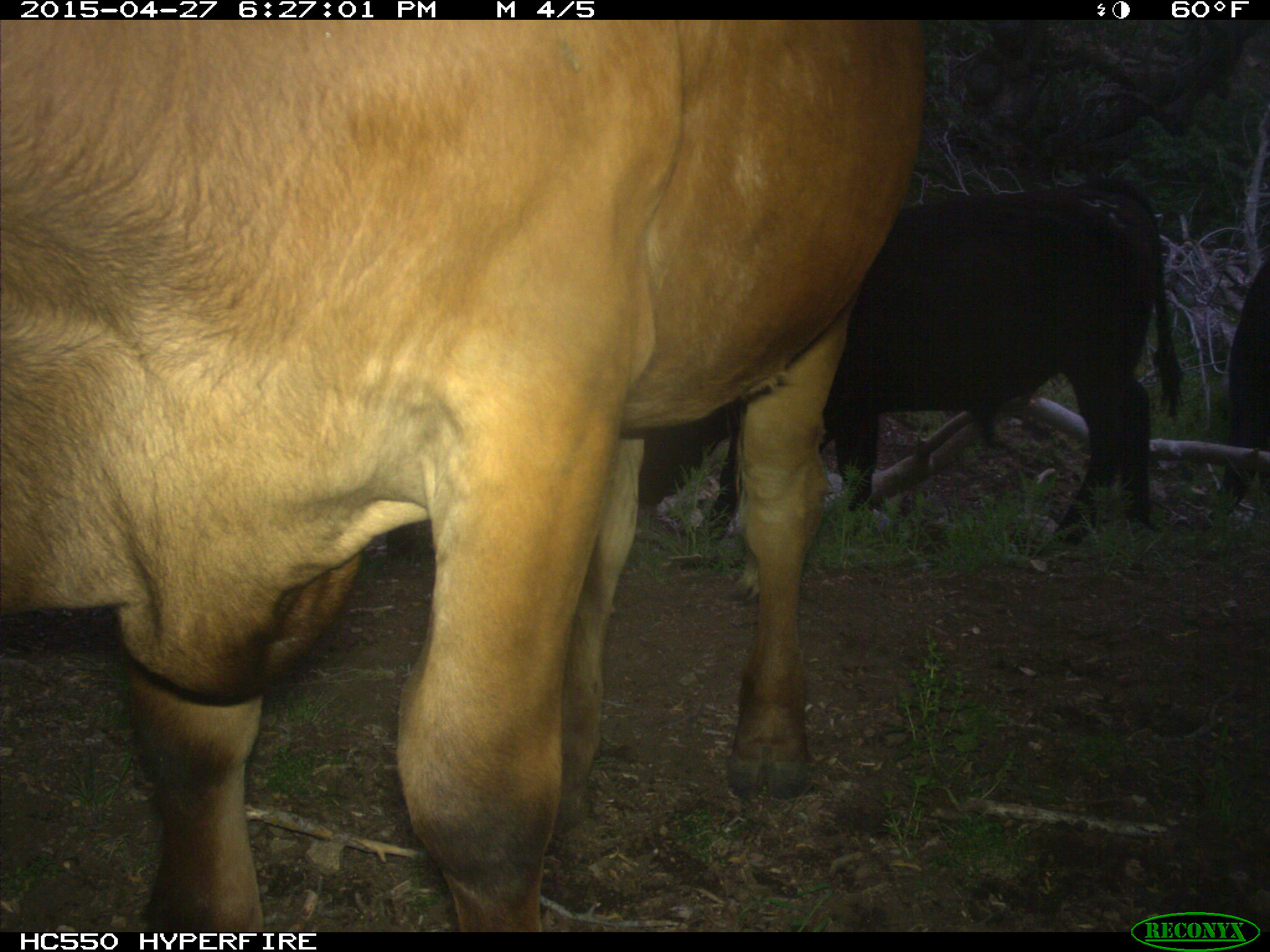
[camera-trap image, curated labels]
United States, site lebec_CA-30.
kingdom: Animalia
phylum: Chordata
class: Mammalia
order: Artiodactyla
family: Bovidae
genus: Bos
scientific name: Bos taurus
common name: domestic cow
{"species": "Bos taurus (domestic cow)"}